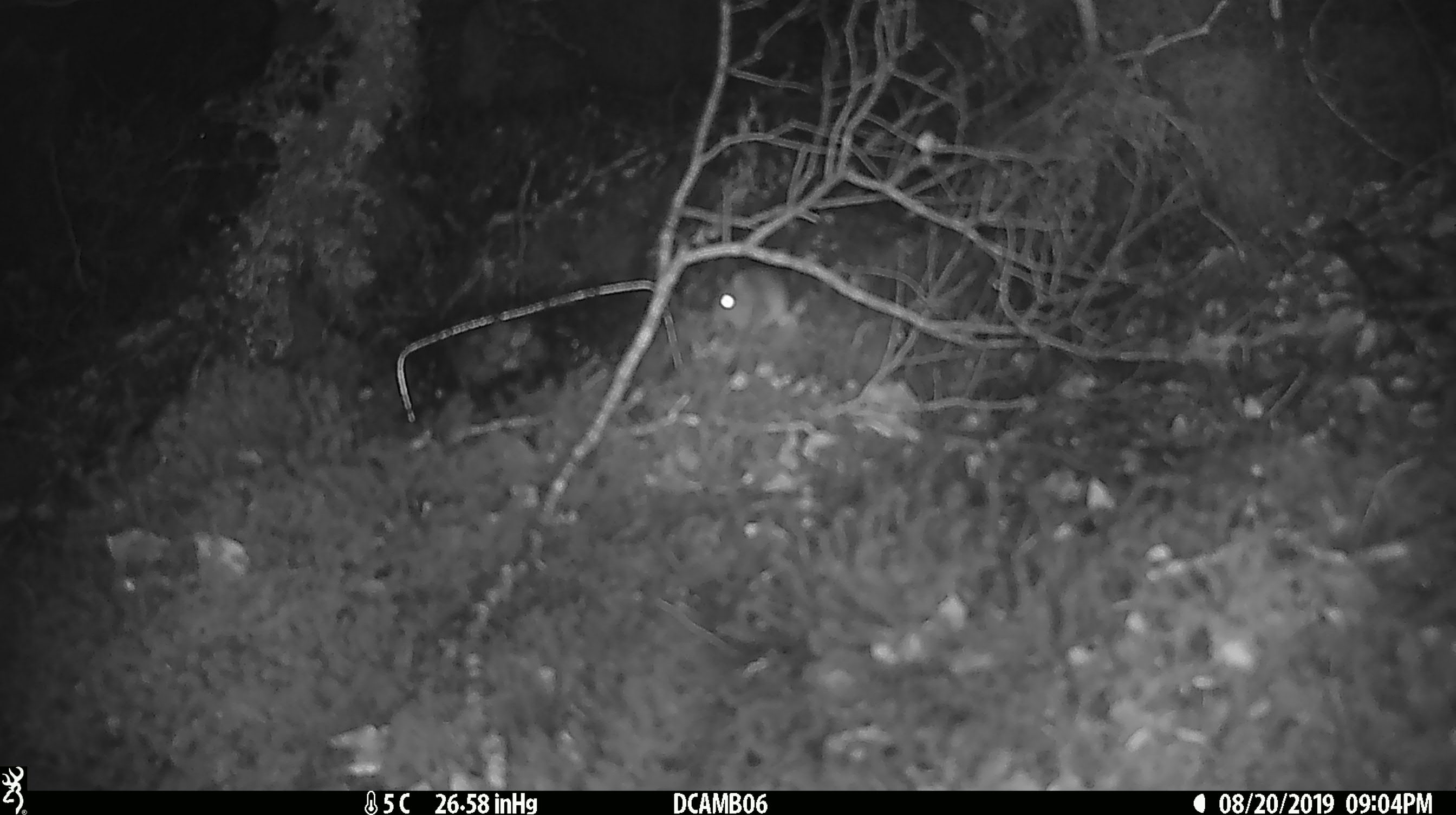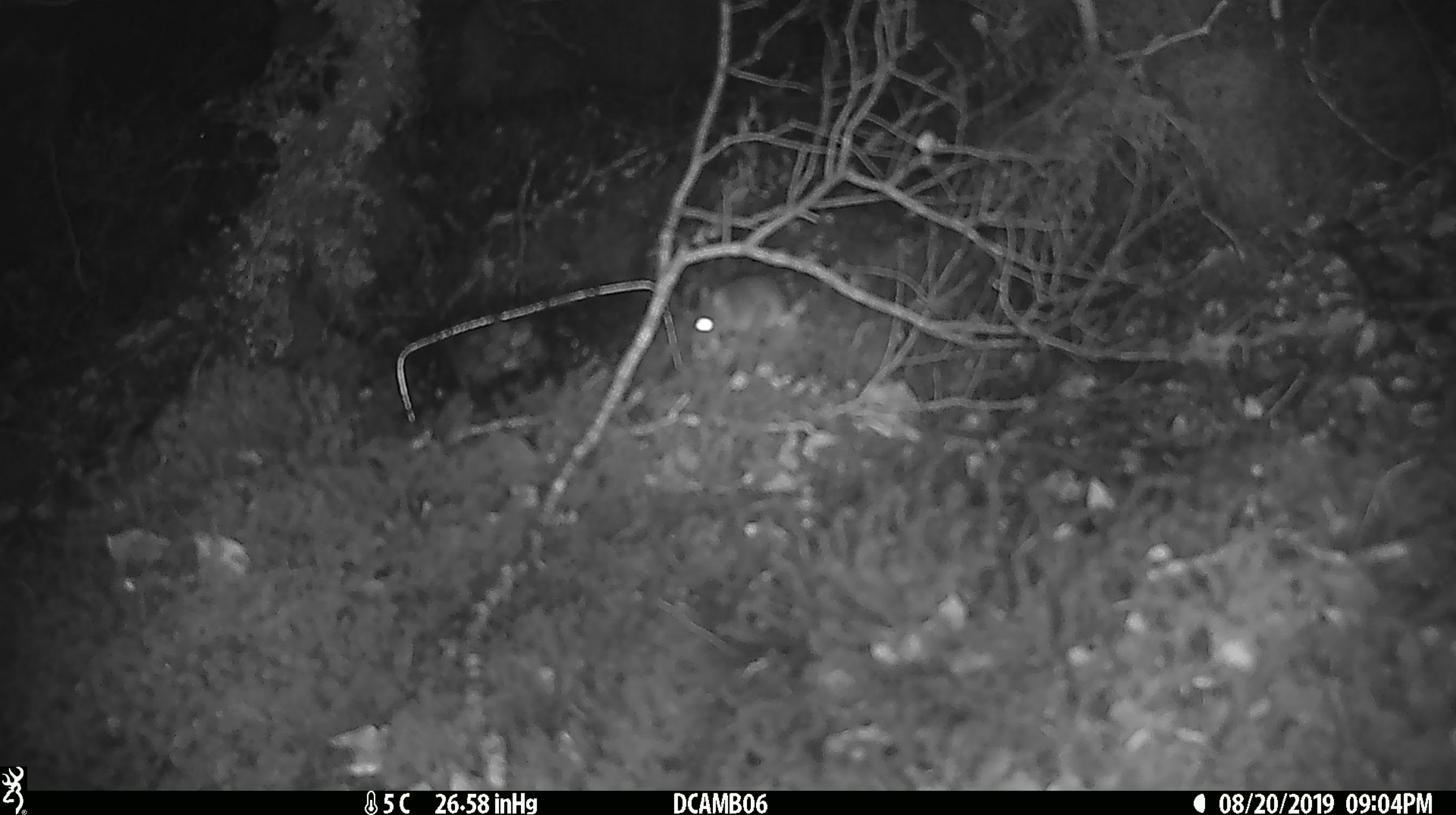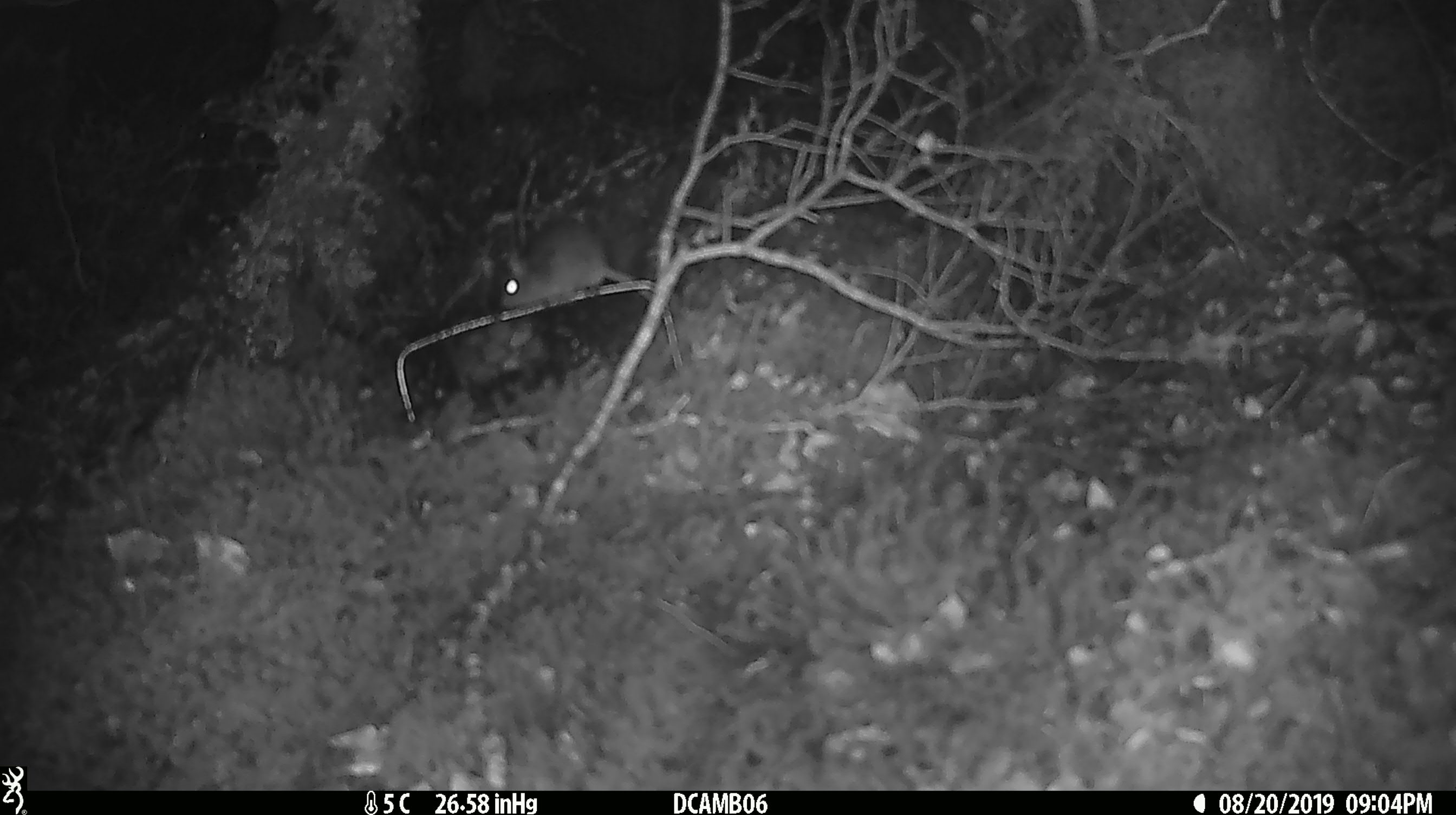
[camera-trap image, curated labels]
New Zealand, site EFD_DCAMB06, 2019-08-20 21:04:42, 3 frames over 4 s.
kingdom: Animalia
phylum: Chordata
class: Mammalia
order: Rodentia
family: Muridae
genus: Mus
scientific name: Mus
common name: mouse